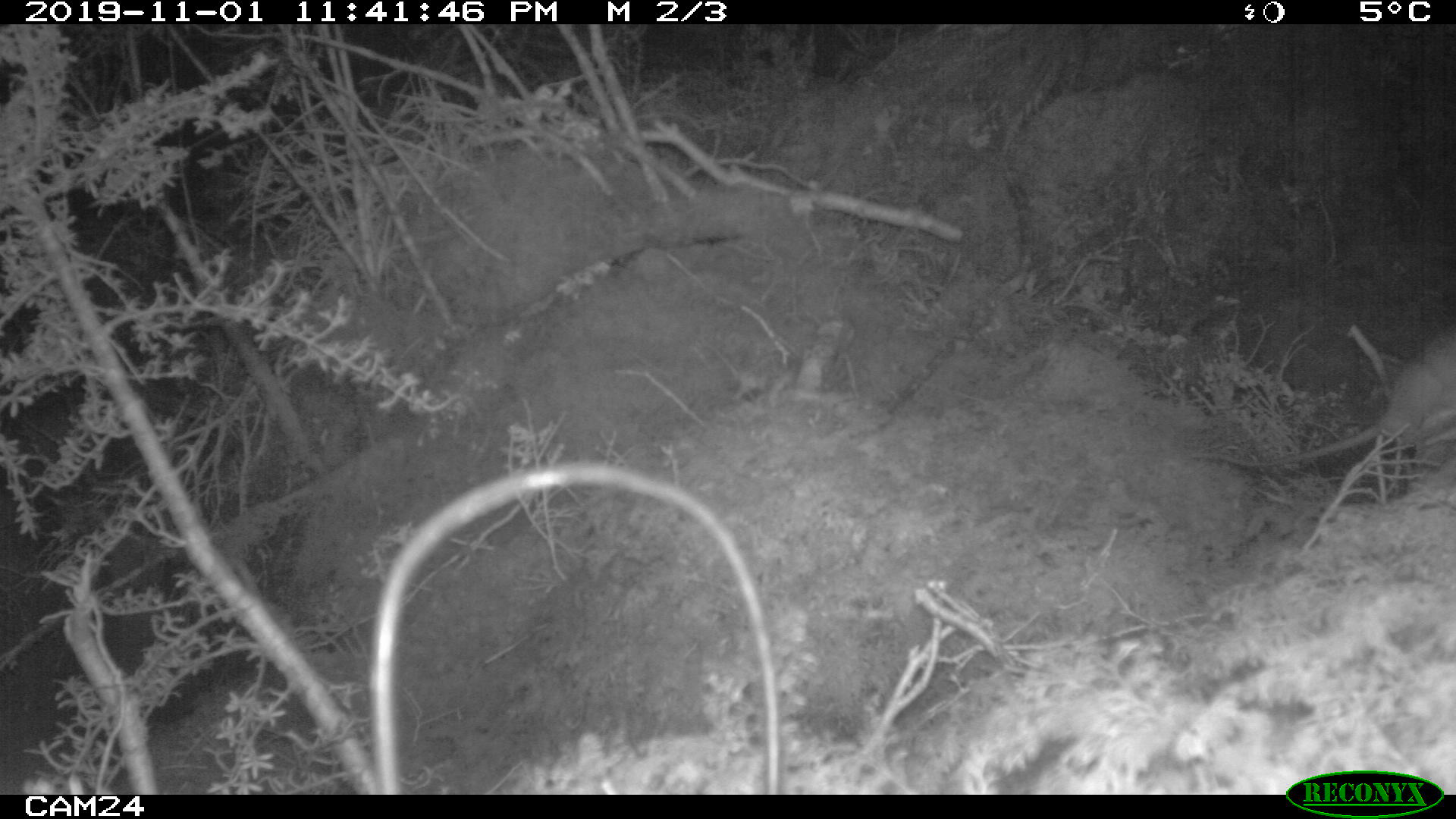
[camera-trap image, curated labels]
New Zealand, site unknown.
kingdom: Animalia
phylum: Chordata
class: Mammalia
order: Rodentia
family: Muridae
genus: Rattus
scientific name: Rattus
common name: rat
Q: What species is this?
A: Rat (Rattus).